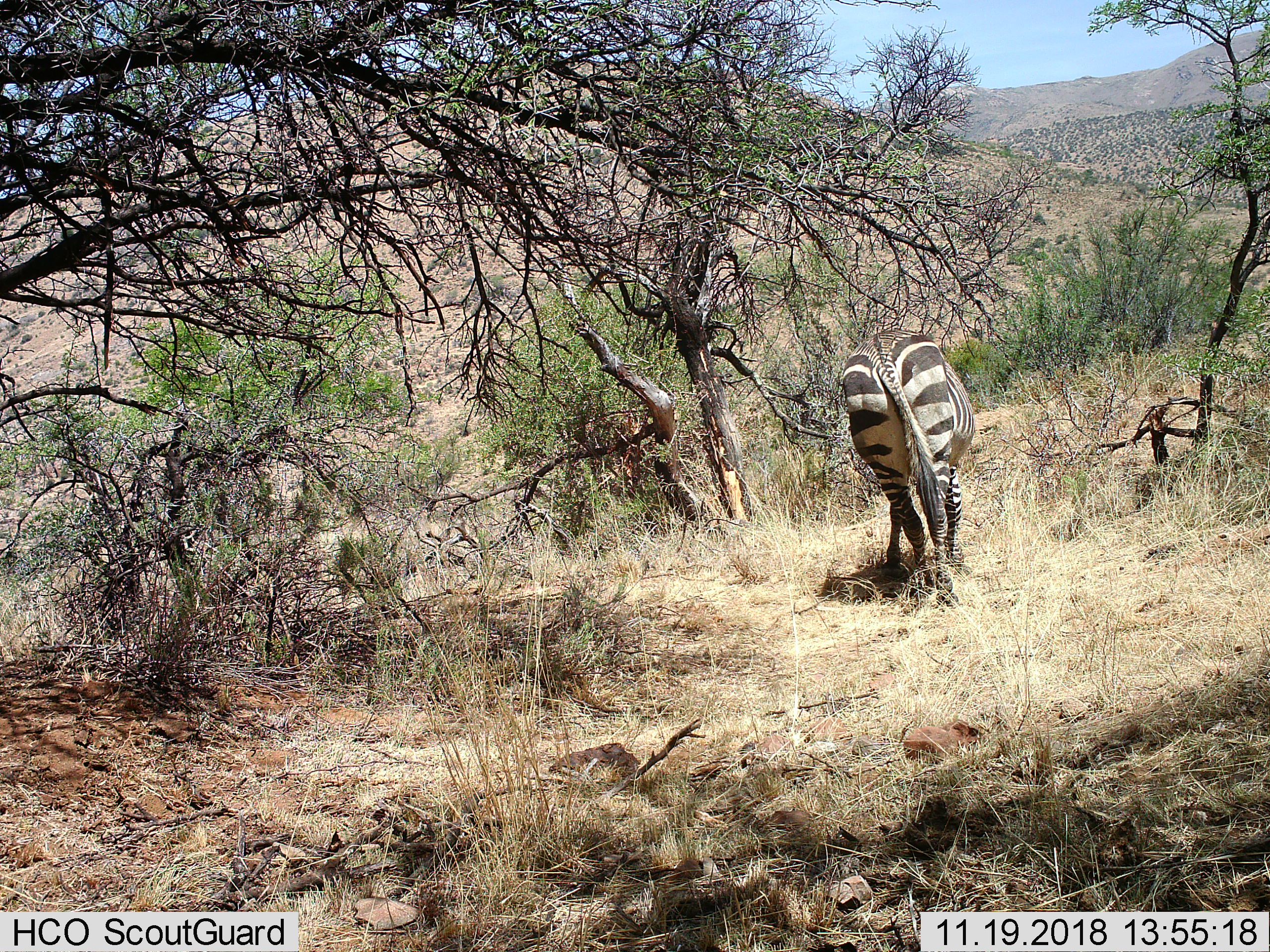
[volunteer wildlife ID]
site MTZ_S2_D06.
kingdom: Animalia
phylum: Chordata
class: Mammalia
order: Perissodactyla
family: Equidae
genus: Equus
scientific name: Equus zebra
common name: mountain zebra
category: zebramountain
Zebramountain (mountain zebra) (Equus zebra), count 1. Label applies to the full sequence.